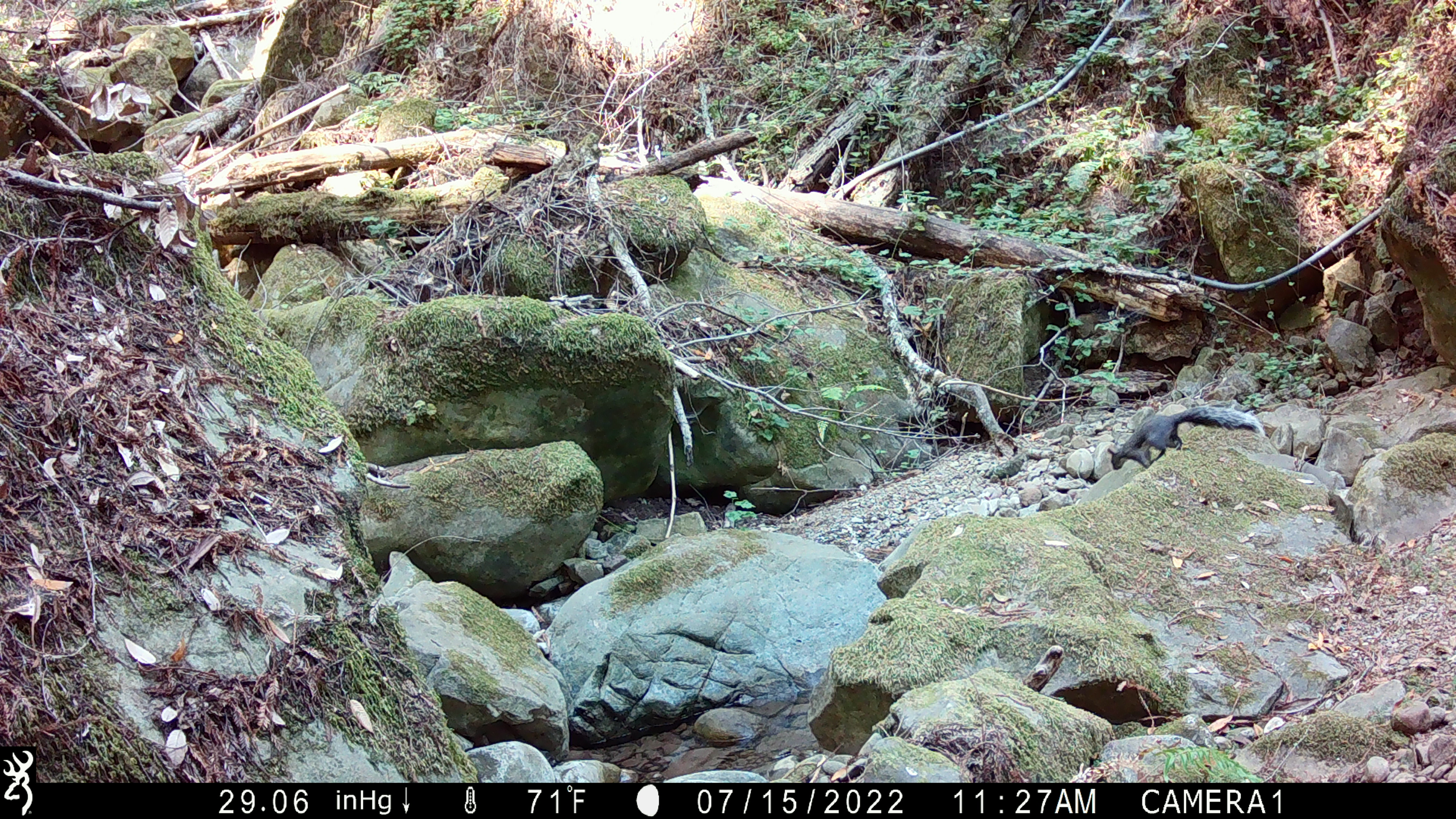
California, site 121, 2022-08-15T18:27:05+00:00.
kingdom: Animalia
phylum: Chordata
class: Mammalia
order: Rodentia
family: Sciuridae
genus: Sciurus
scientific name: Sciurus griseus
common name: western gray squirrel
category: western grey squirrel